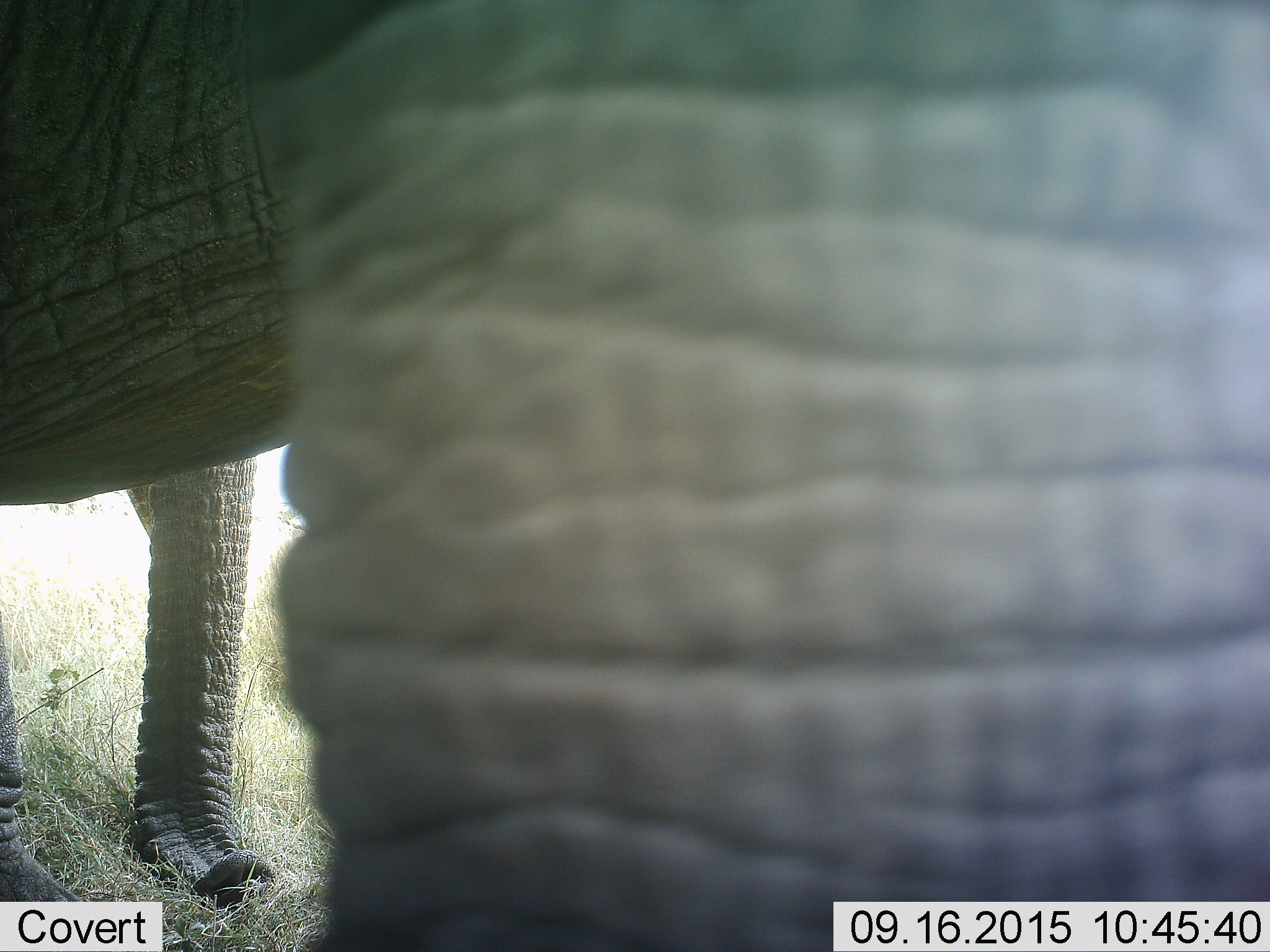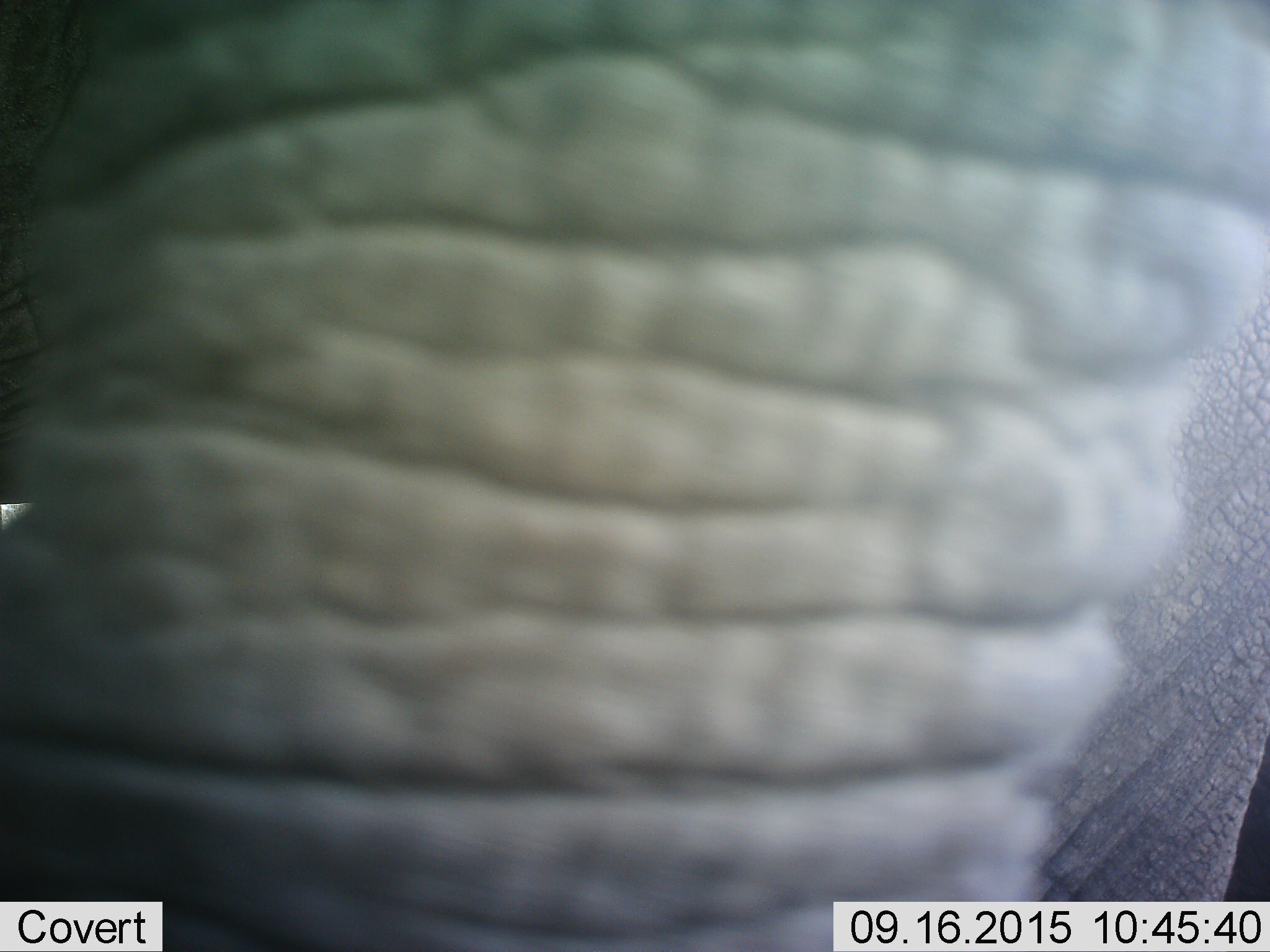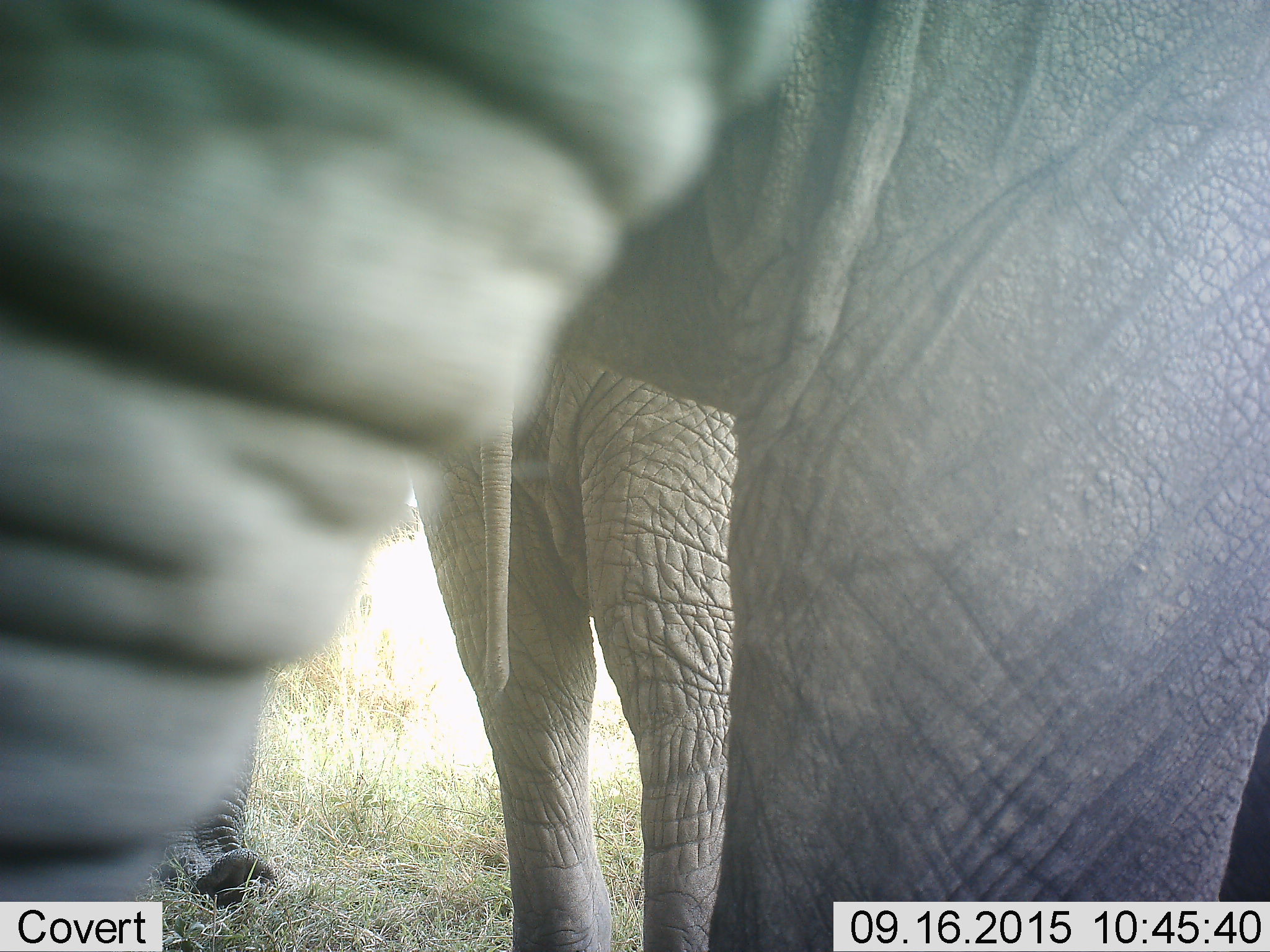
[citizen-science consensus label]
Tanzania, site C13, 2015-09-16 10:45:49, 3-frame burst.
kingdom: Animalia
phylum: Chordata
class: Mammalia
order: Proboscidea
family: Elephantidae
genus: Loxodonta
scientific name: Loxodonta africana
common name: african bush elephant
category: elephant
Elephant (african bush elephant) (Loxodonta africana), count 2. Behavior (volunteer vote fractions): standing 88%, resting 24%, moving 35%, interacting 0%. Young present (vote fraction): 6%. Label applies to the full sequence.